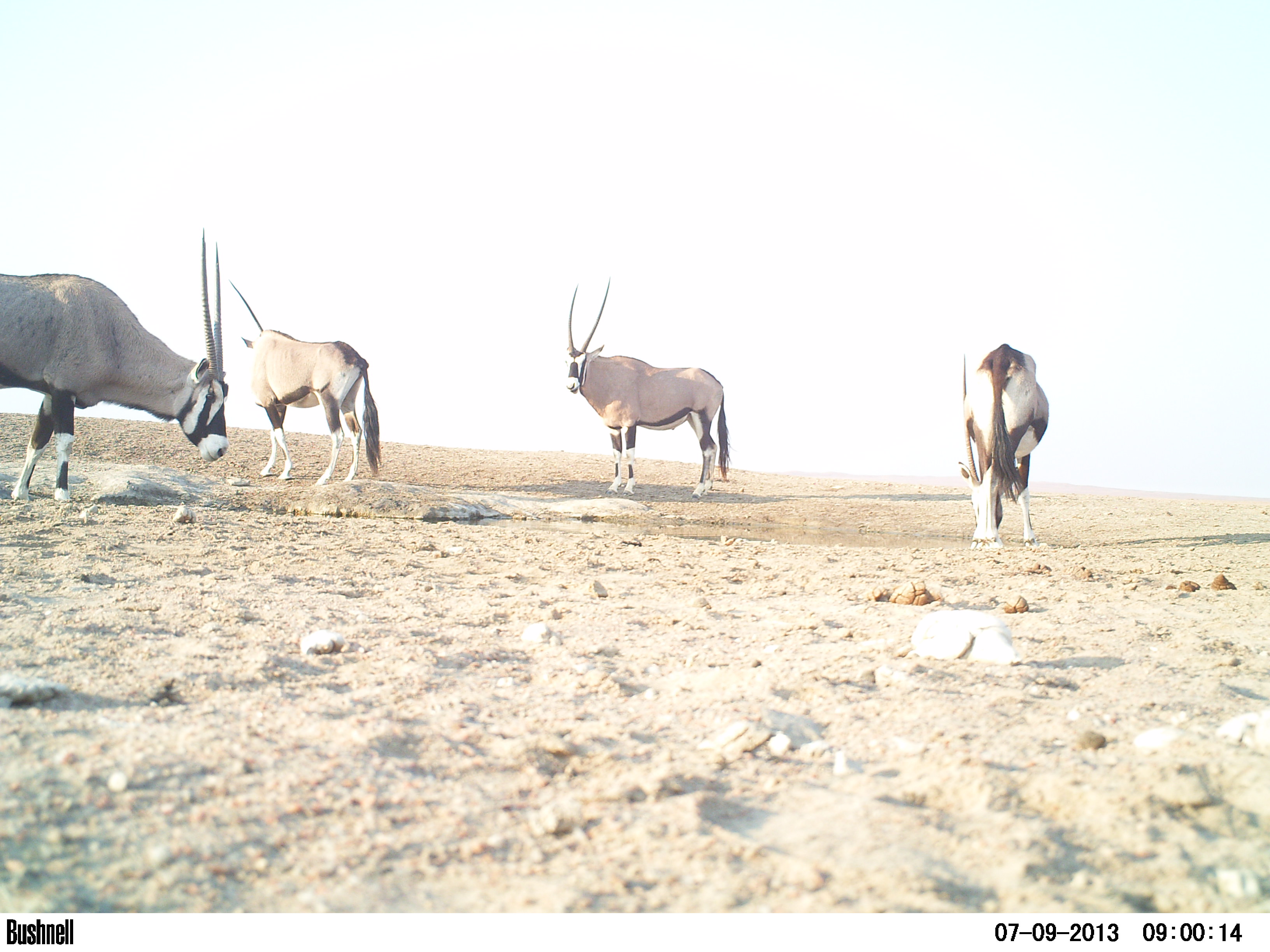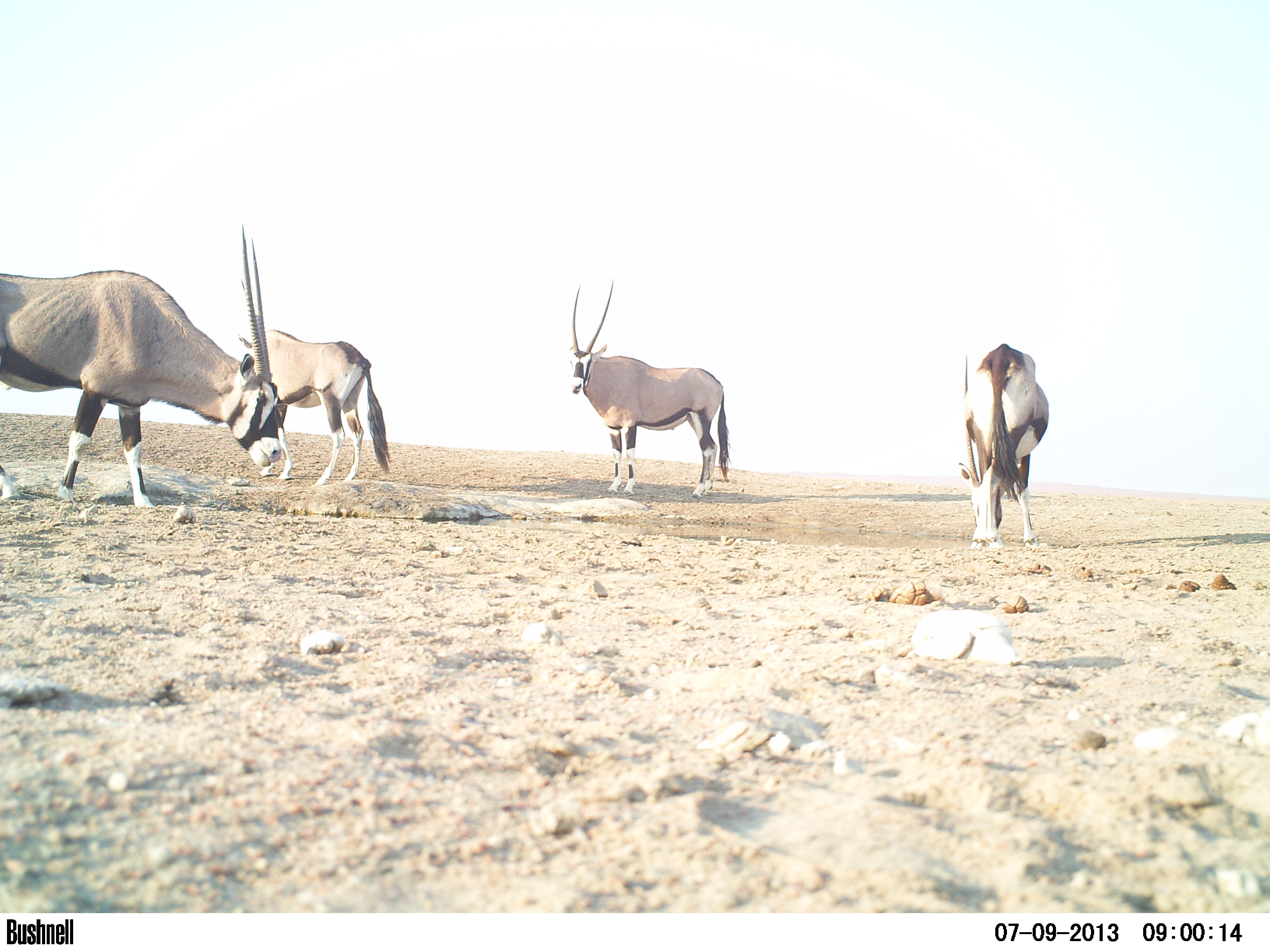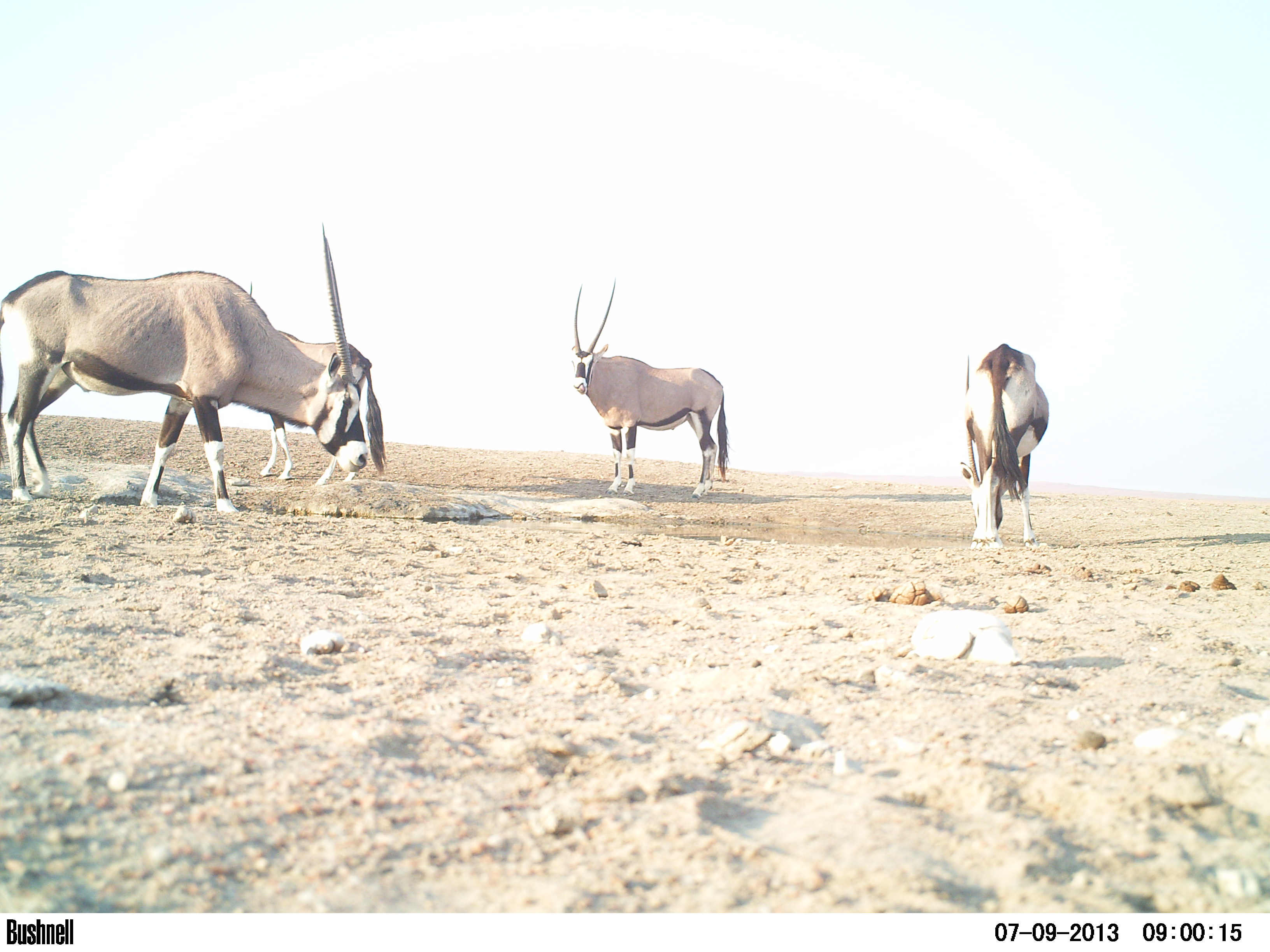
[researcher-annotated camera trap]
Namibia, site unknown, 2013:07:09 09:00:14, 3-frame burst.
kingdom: Animalia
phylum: Chordata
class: Mammalia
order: Artiodactyla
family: Bovidae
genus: Oryx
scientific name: Oryx gazella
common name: gemsbok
Oryx gazella (gemsbok).